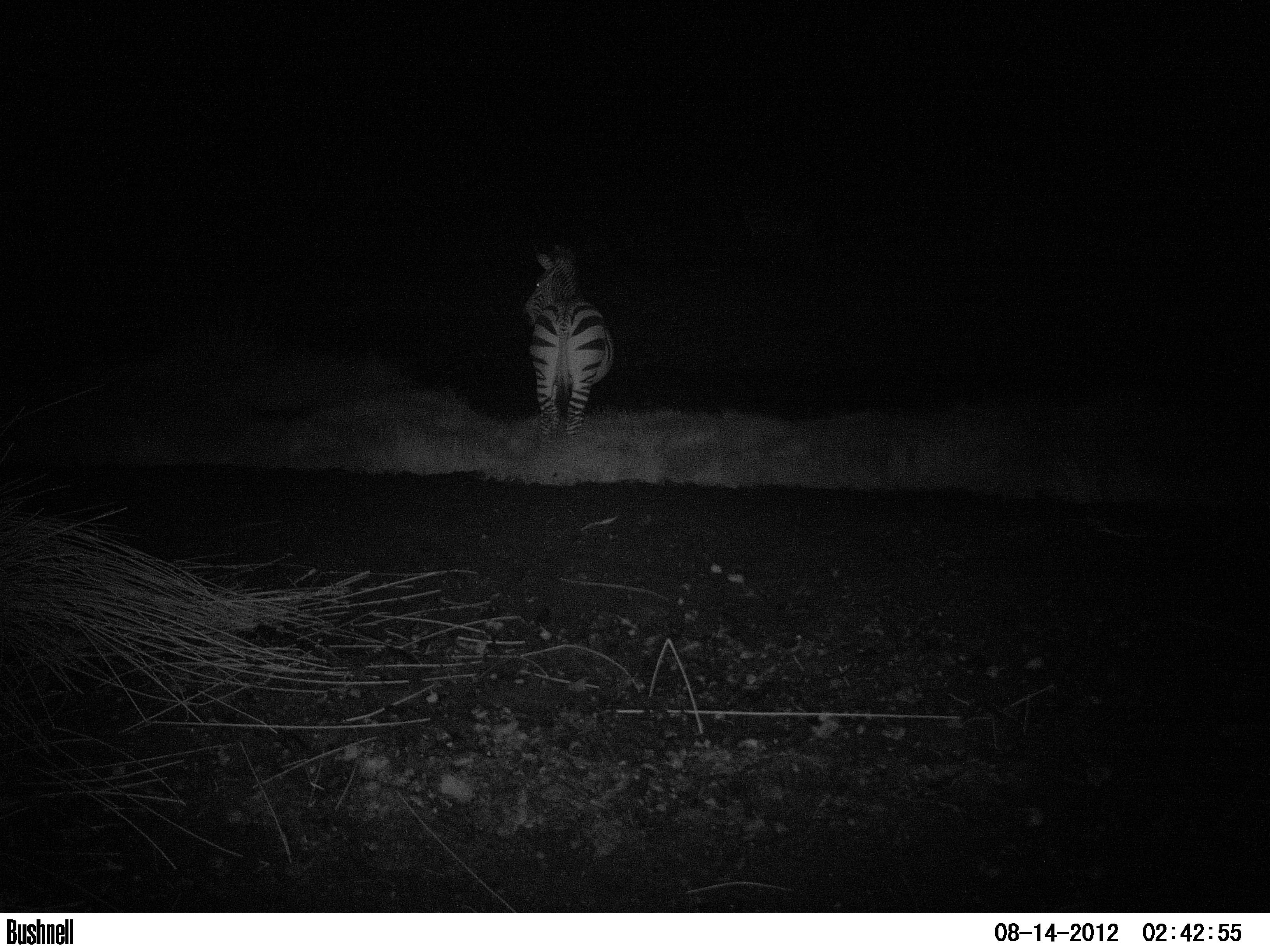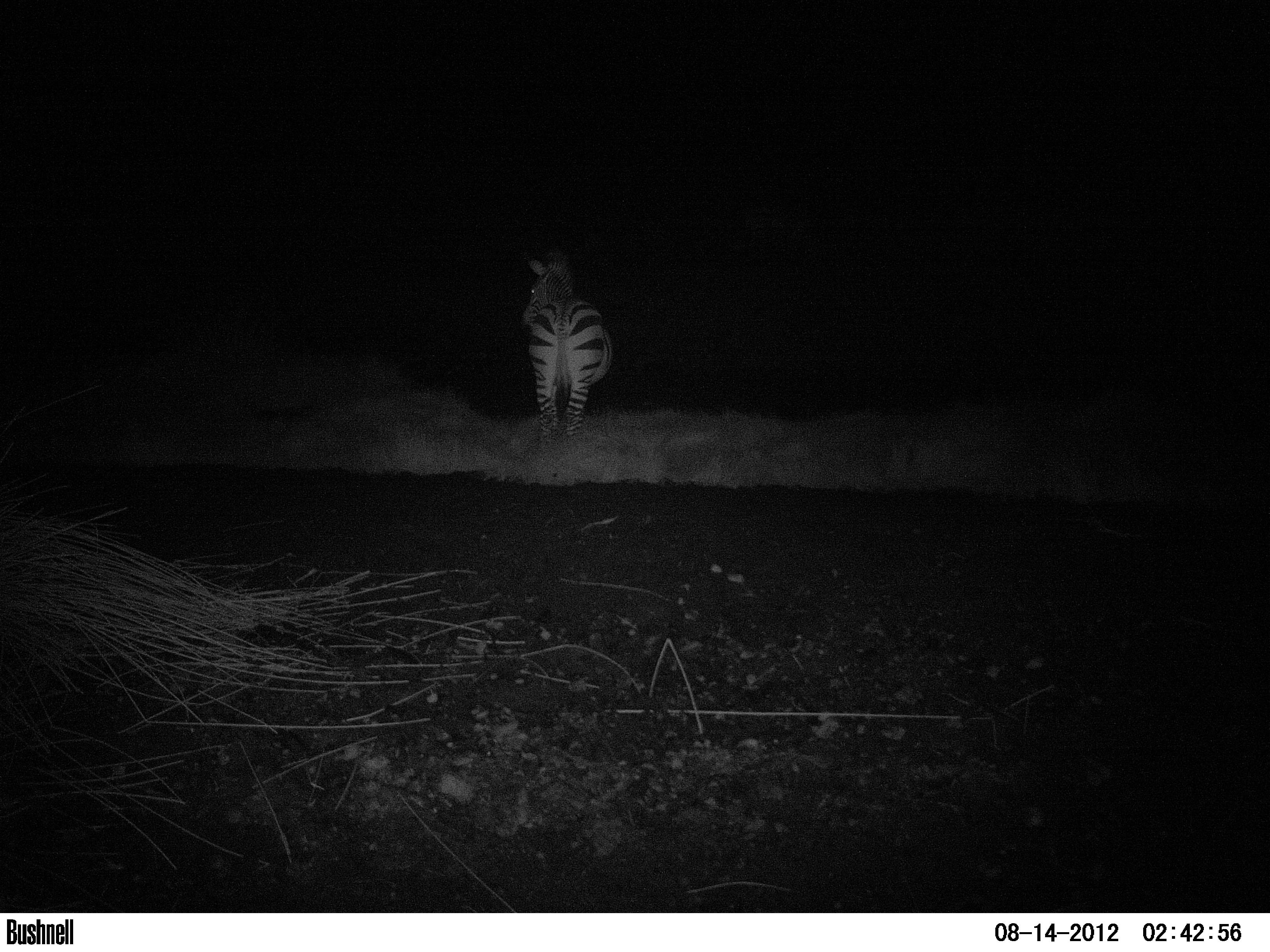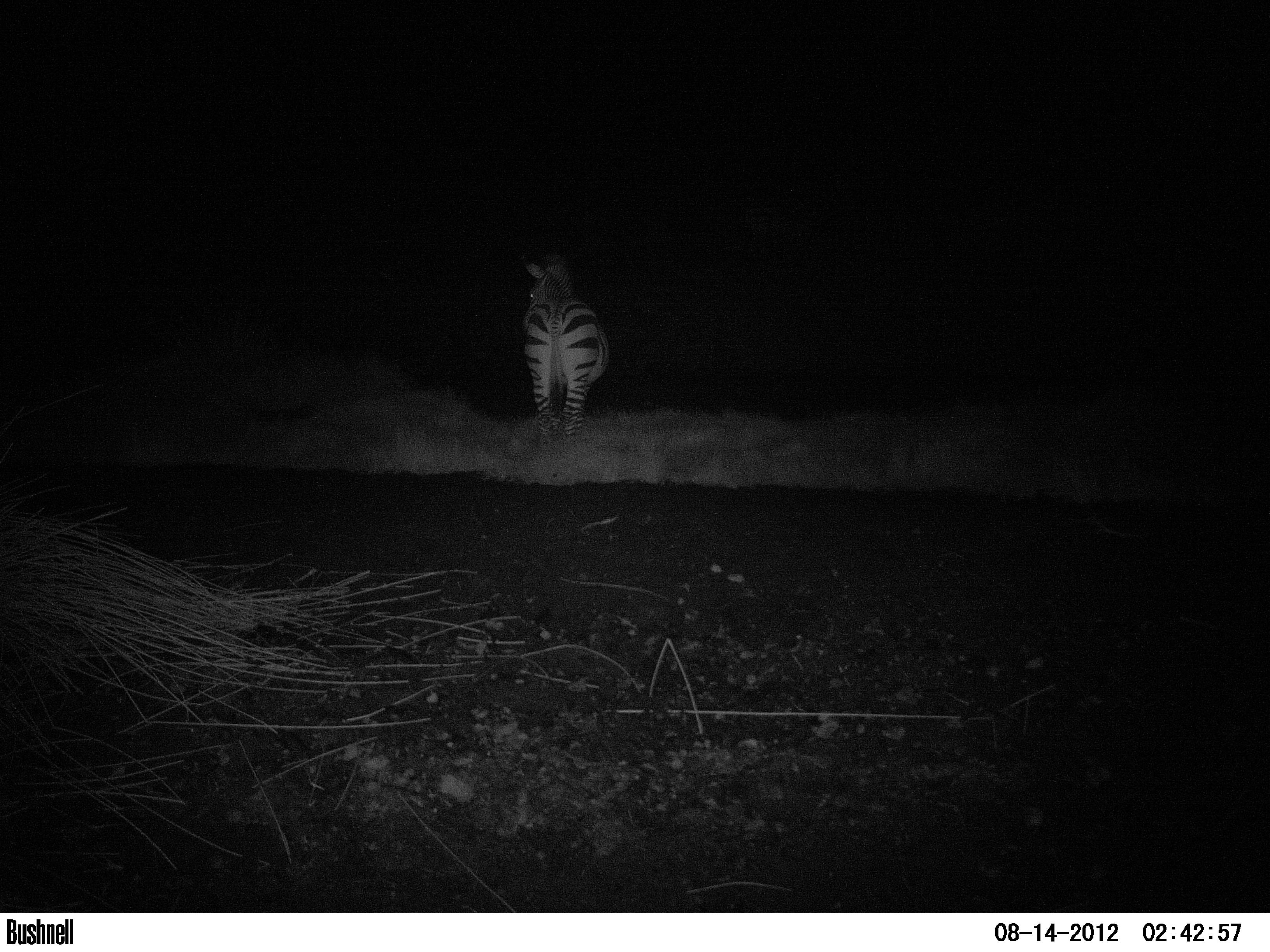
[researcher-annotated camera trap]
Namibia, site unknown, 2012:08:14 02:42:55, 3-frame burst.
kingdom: Animalia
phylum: Chordata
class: Mammalia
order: Perissodactyla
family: Equidae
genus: Equus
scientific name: Equus zebra hartmannae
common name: hartmann's mountain zebra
Equus zebra hartmannae (hartmann's mountain zebra).